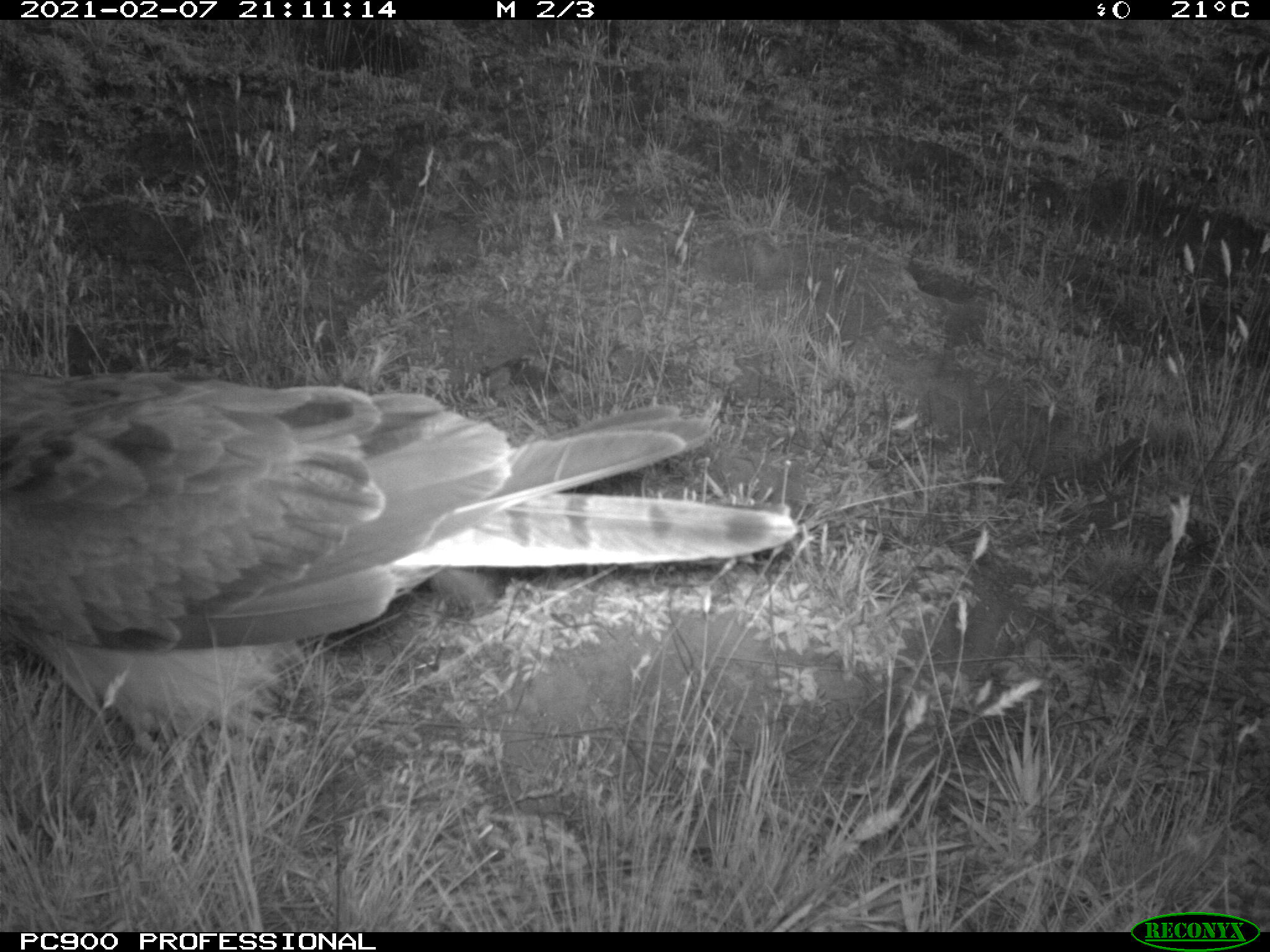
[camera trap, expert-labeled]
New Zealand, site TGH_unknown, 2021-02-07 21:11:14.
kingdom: Animalia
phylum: Chordata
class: Aves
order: Accipitriformes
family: Accipitridae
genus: Circus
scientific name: Circus approximans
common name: swamp harrier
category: harrier